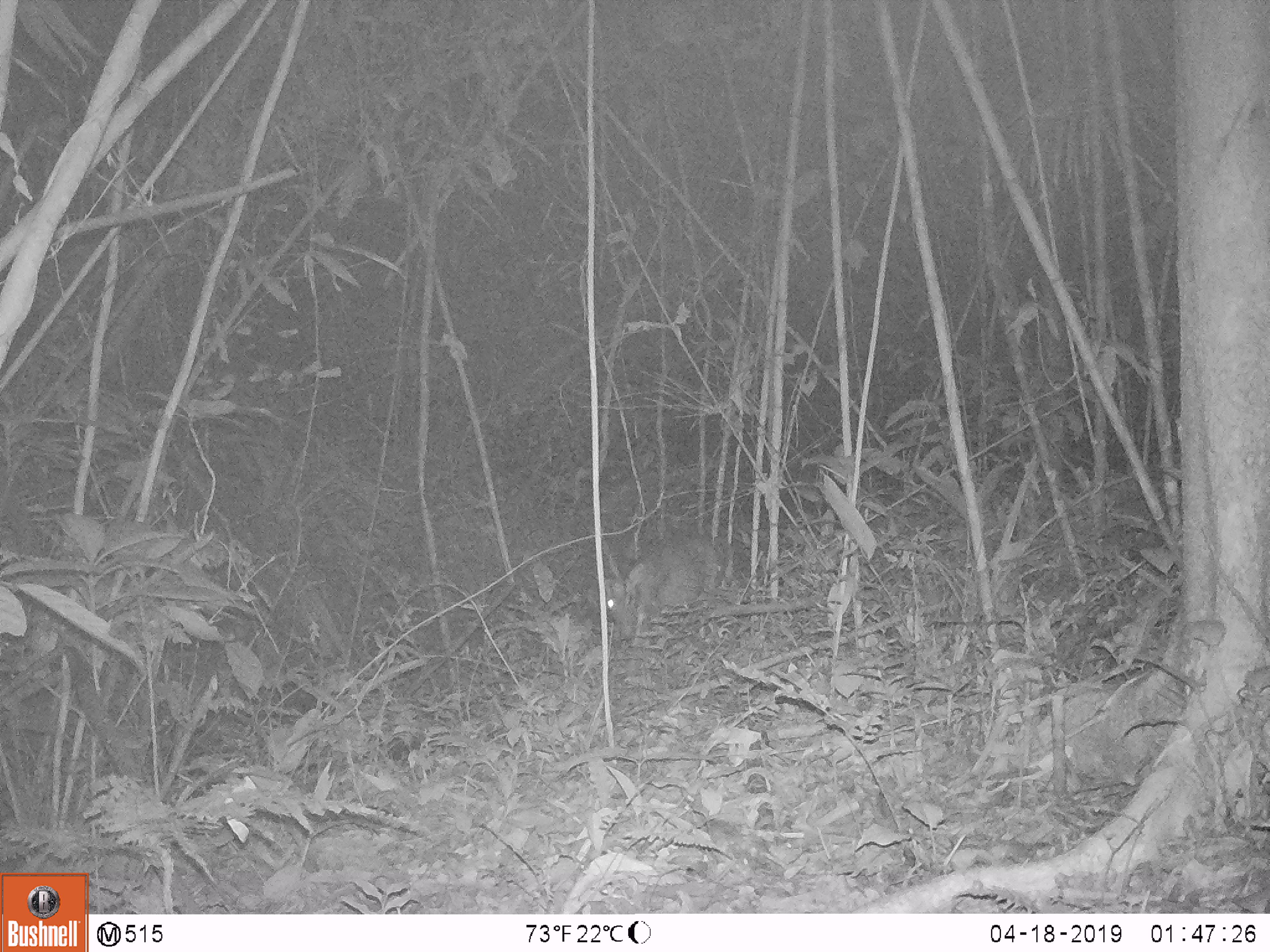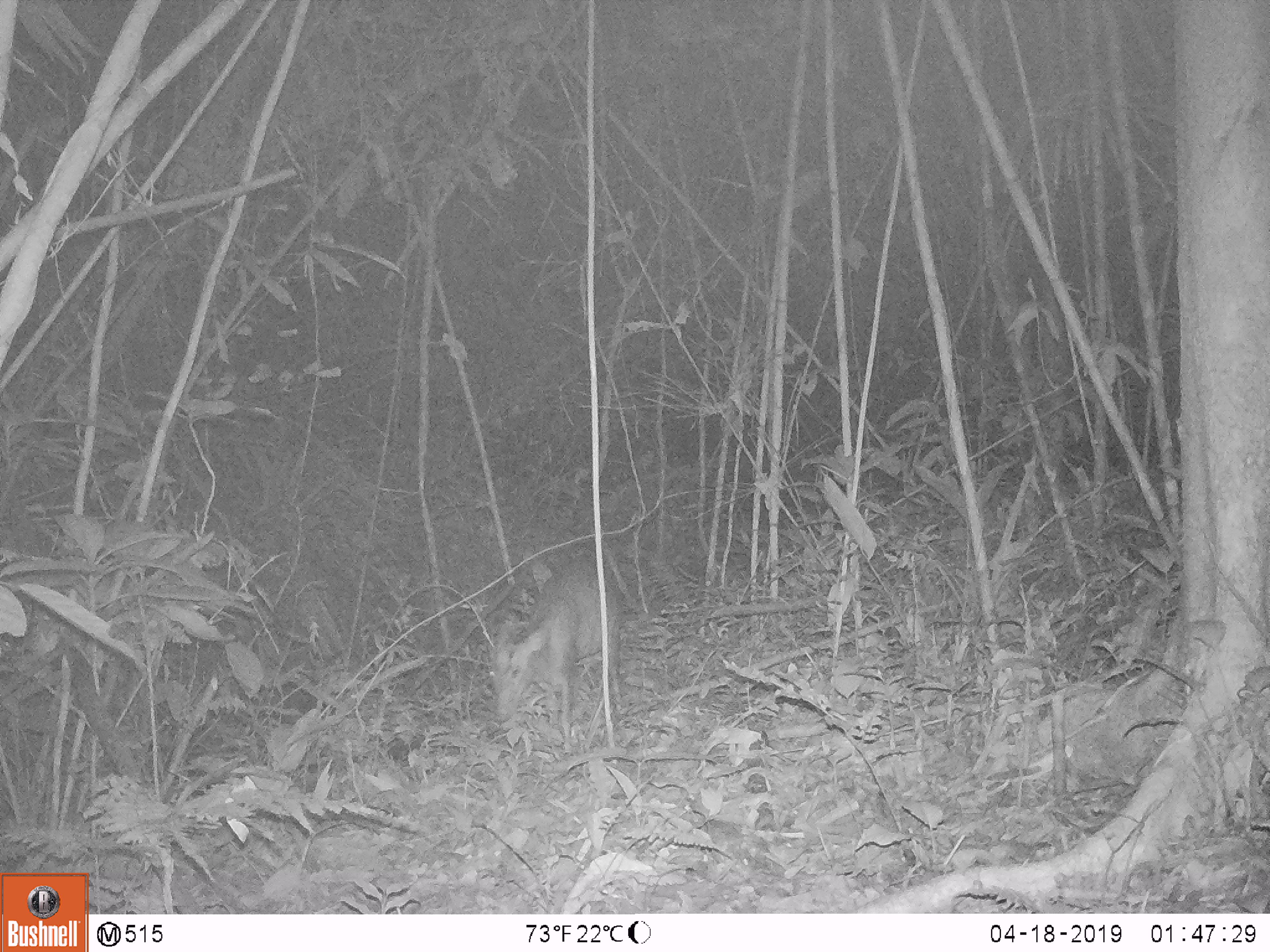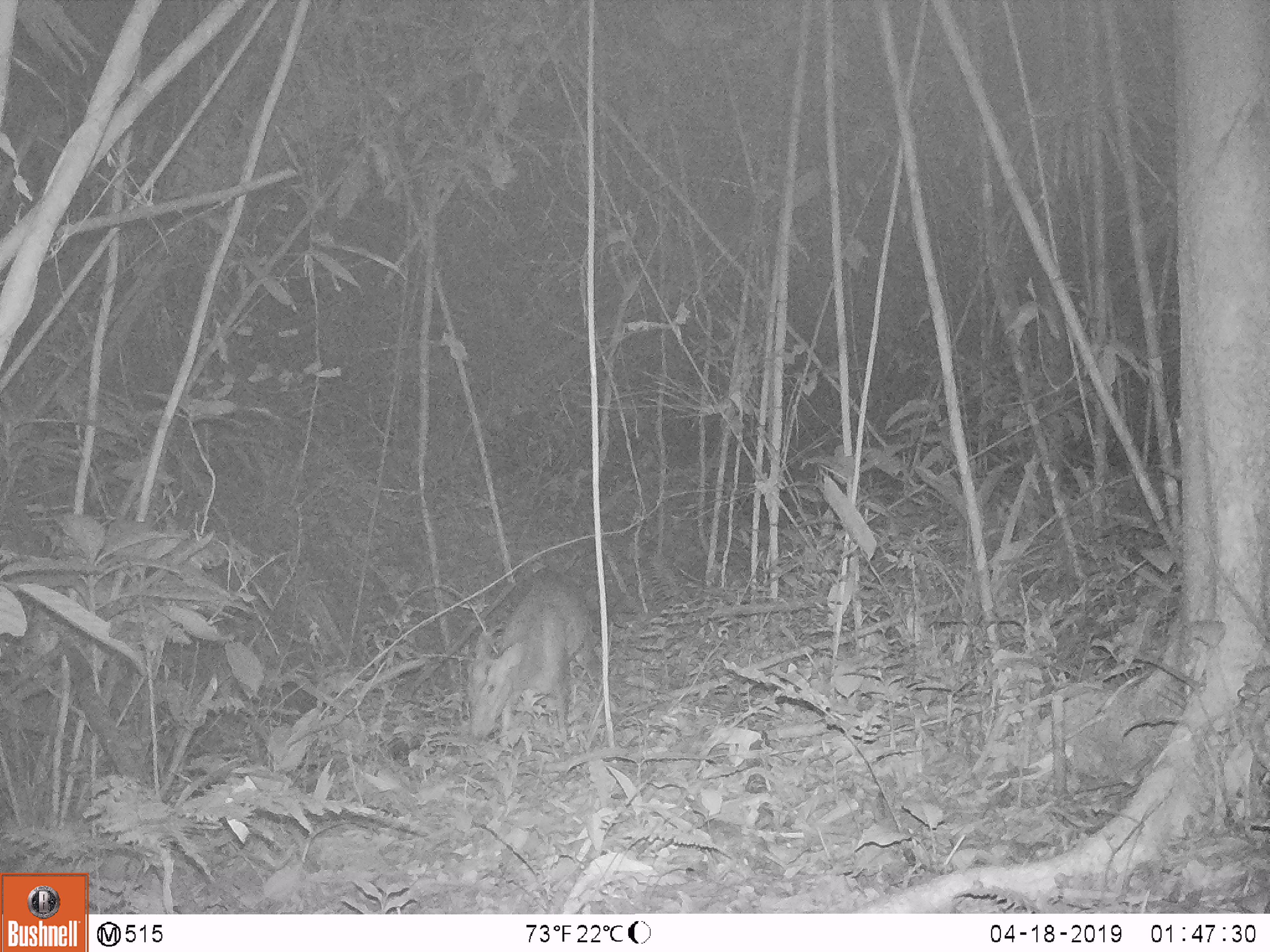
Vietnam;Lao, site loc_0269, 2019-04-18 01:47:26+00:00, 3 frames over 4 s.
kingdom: Animalia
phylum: Chordata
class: Mammalia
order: Artiodactyla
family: Cervidae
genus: Muntiacus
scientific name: Muntiacus rooseveltorum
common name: roosevelt's muntjac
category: roosevelts muntjac group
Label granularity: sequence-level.